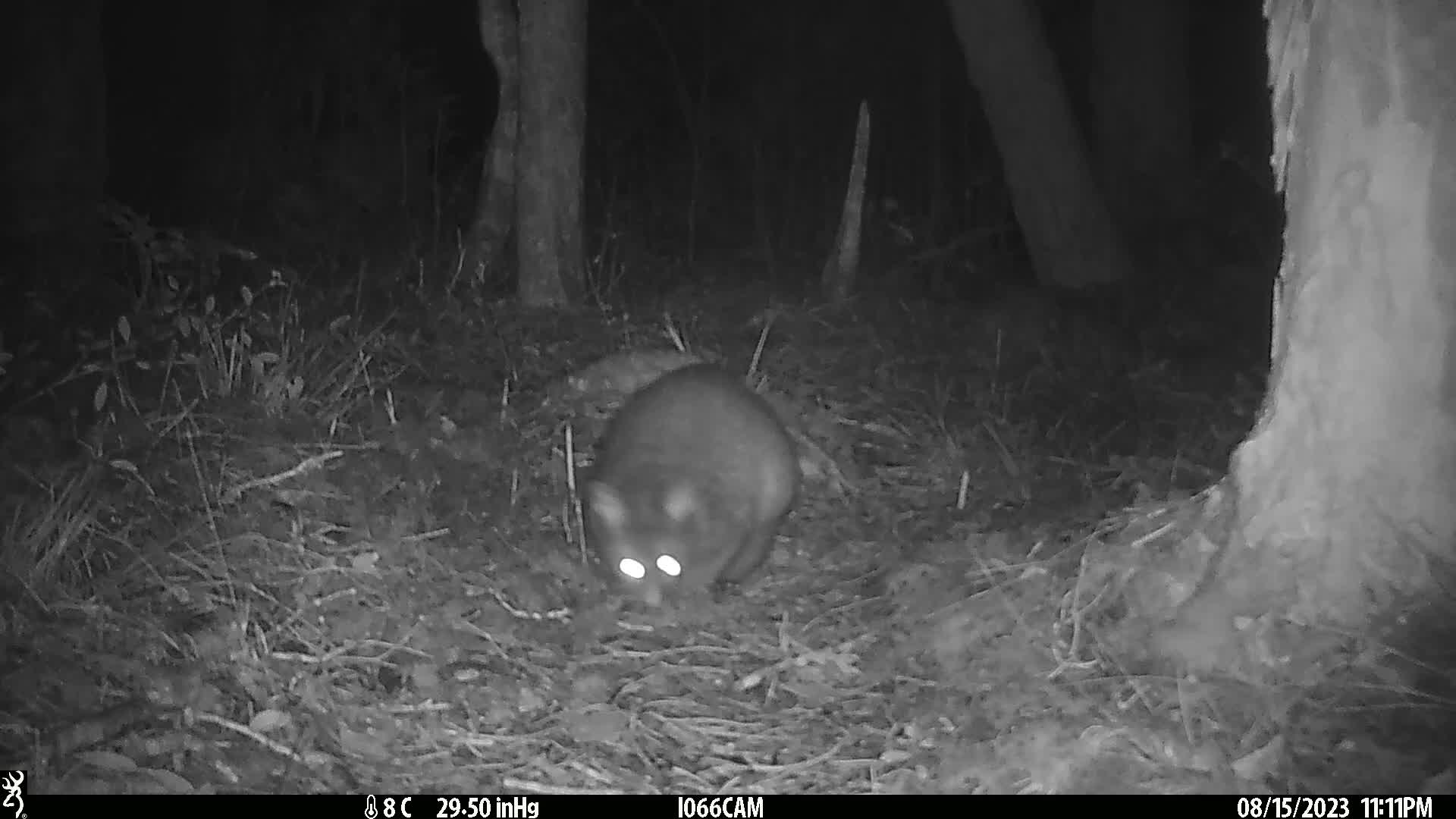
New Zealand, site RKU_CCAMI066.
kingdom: Animalia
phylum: Chordata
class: Mammalia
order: Diprotodontia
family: Phalangeridae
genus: Trichosurus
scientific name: Trichosurus vulpecula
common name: common brushtail possum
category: possum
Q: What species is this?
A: Possum (common brushtail possum) (Trichosurus vulpecula).